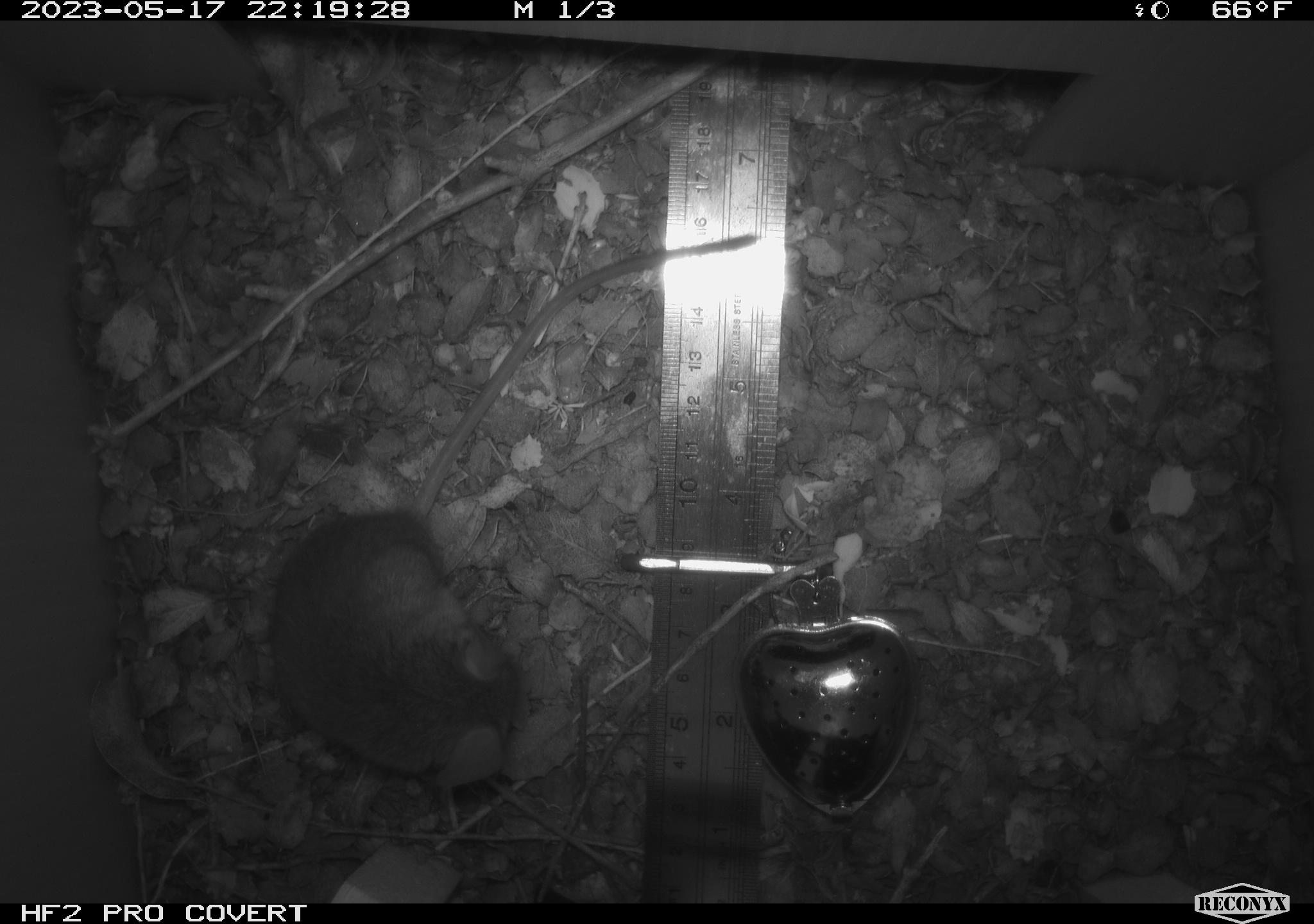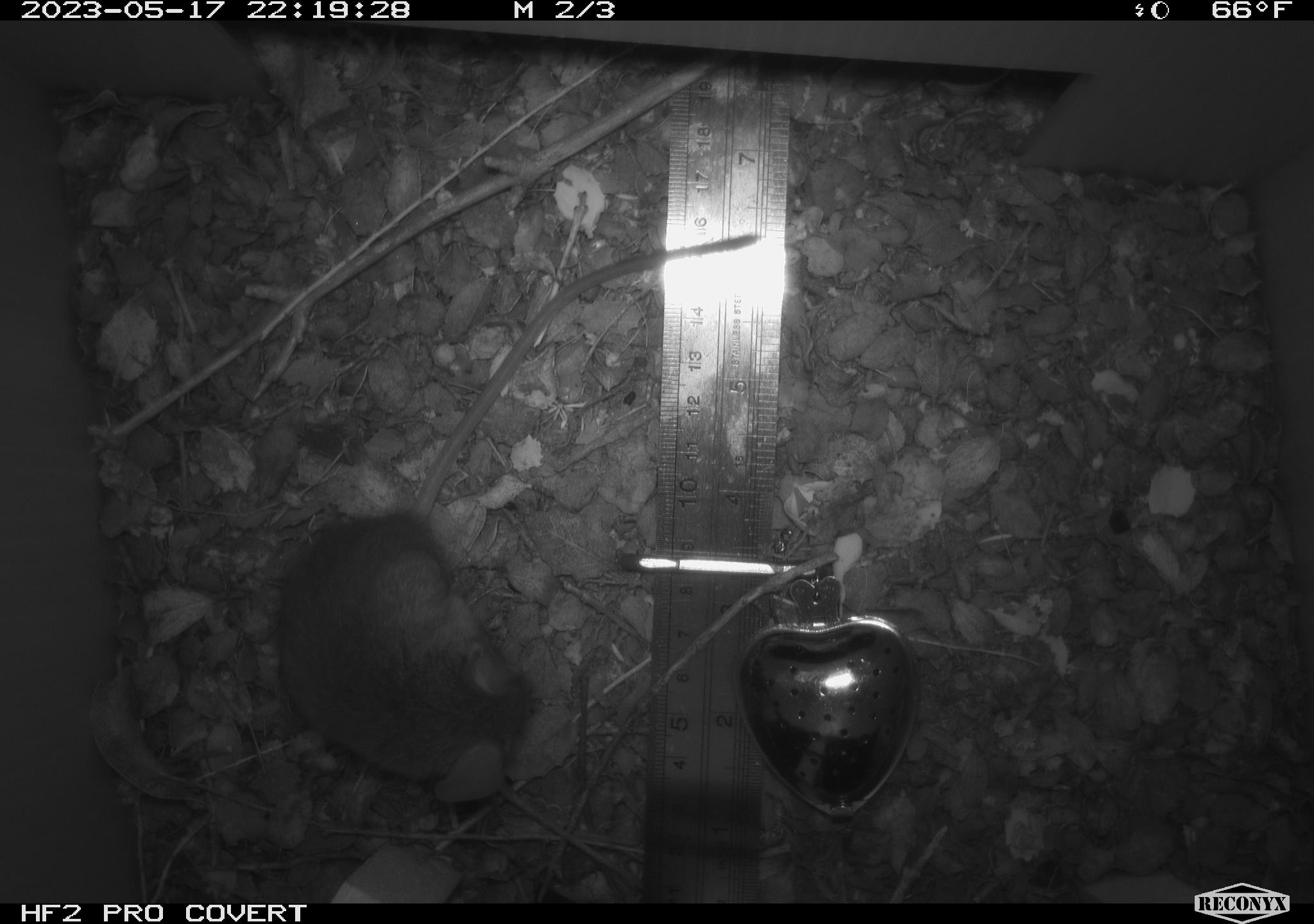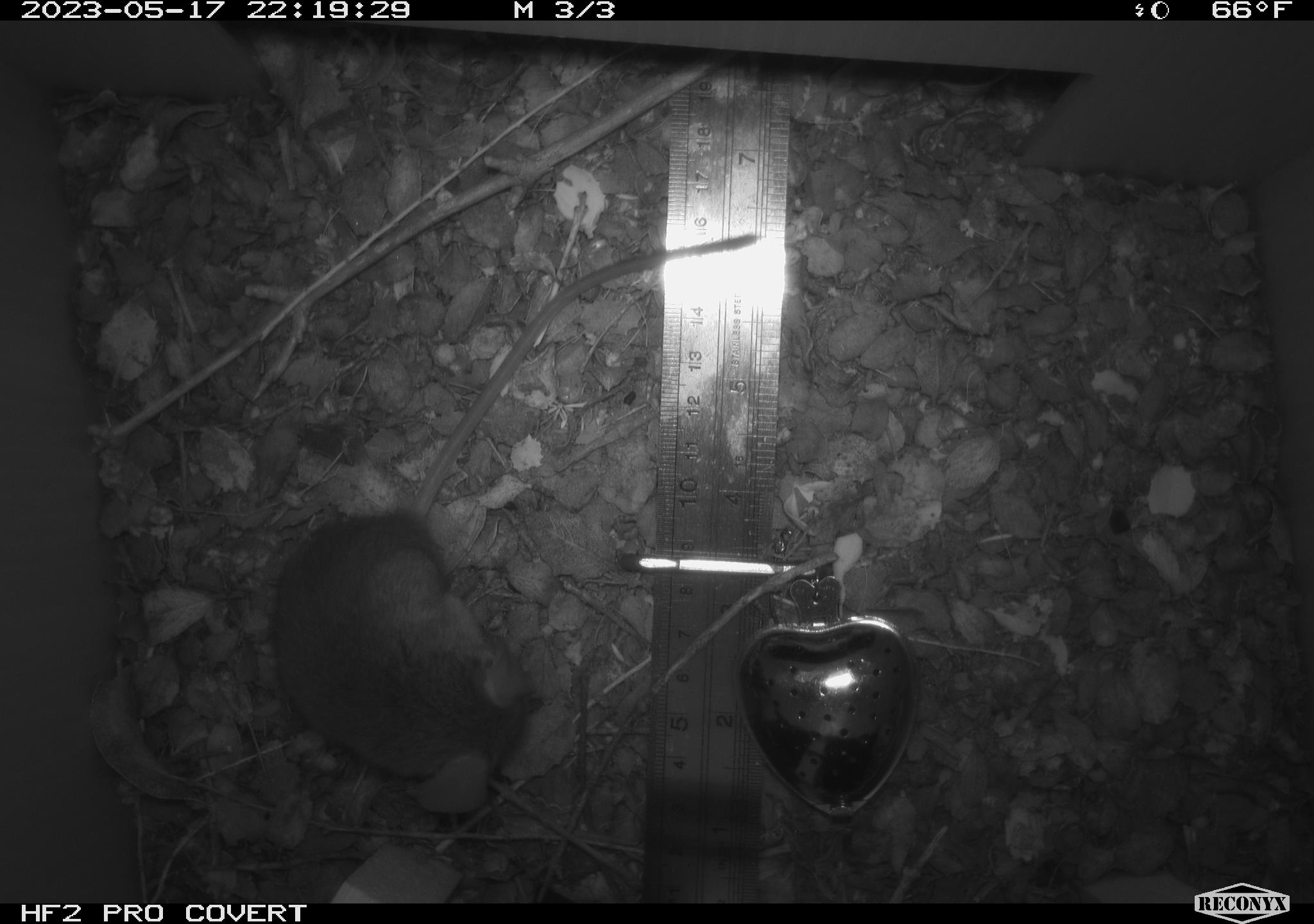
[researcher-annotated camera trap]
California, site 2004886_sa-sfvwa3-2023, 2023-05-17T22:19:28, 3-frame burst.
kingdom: Animalia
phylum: Chordata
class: Mammalia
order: Rodentia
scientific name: Rodentia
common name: mouse species